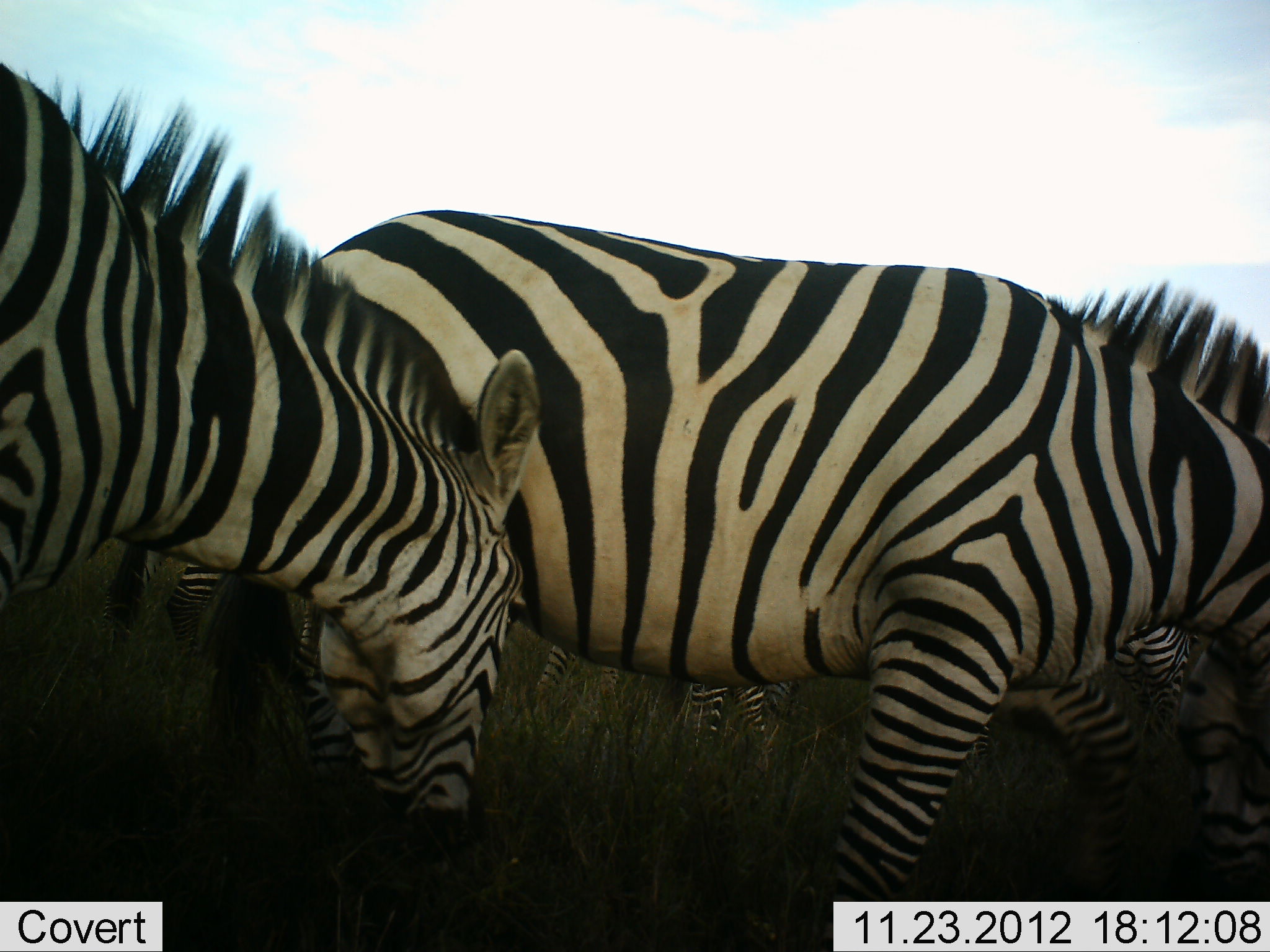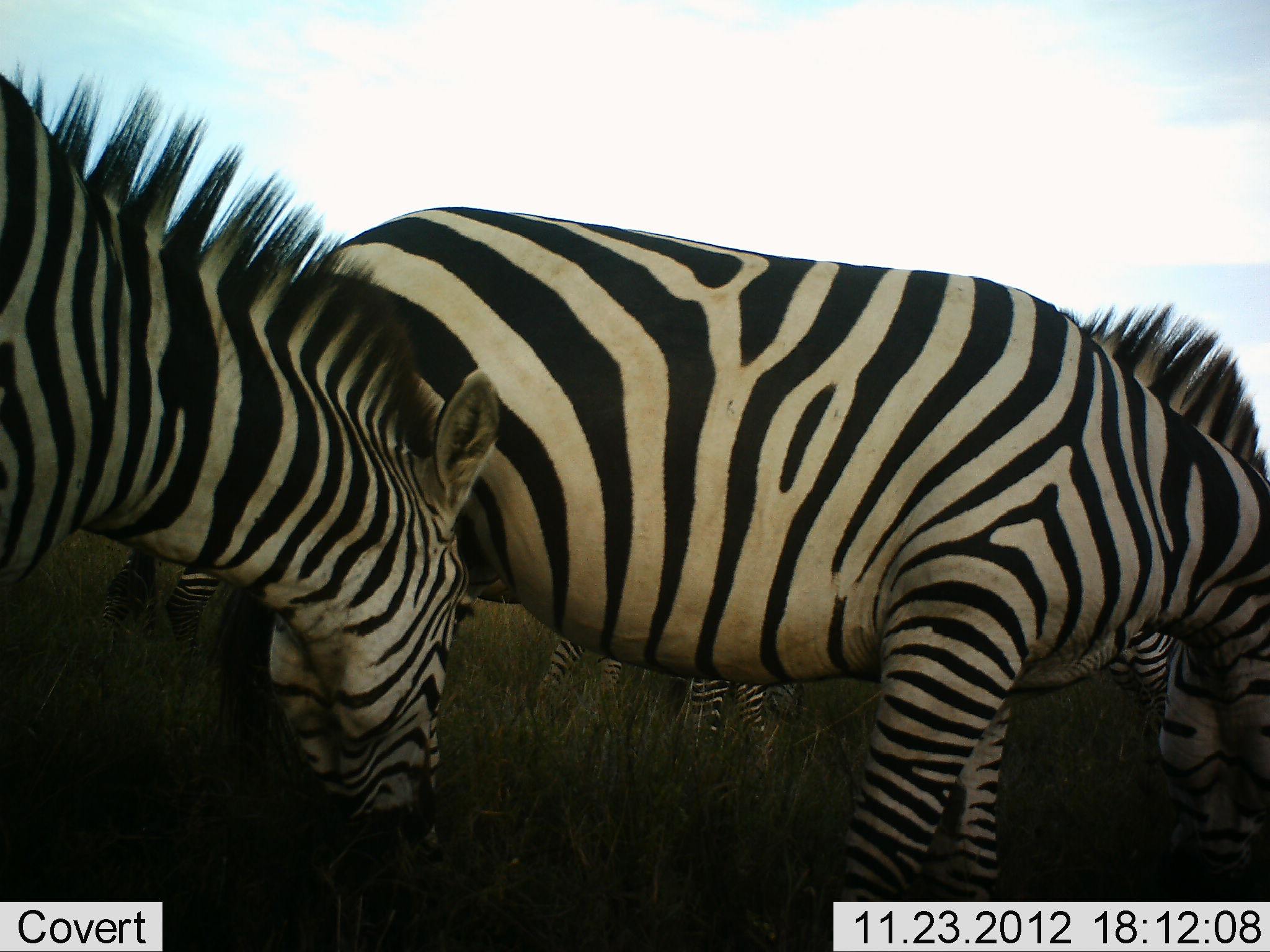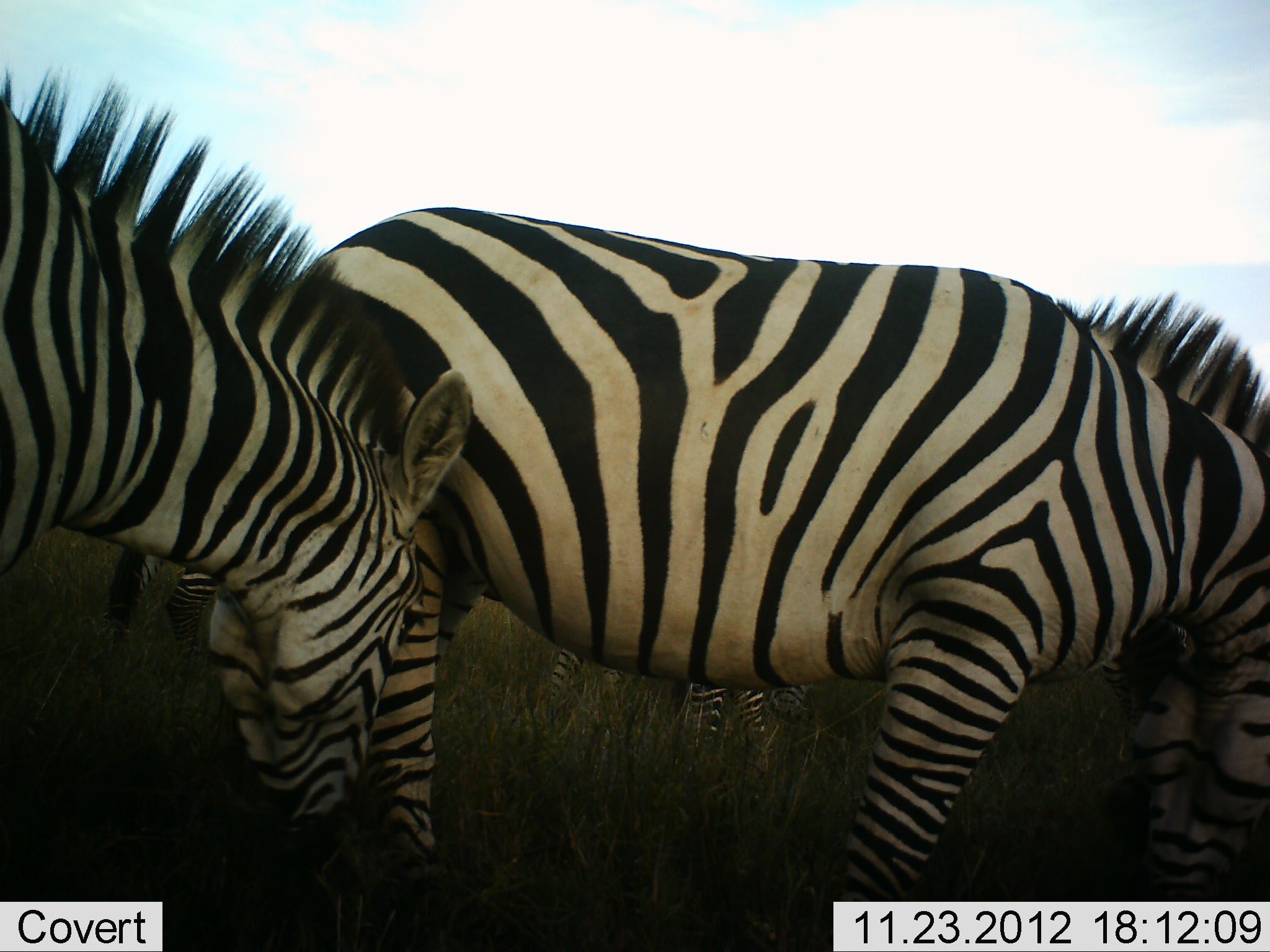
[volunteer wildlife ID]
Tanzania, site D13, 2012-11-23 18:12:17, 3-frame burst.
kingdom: Animalia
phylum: Chordata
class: Mammalia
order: Perissodactyla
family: Equidae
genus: Equus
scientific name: Equus quagga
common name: plains zebra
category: zebra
Zebra (plains zebra) (Equus quagga), count 5. Behavior (volunteer vote fractions): standing 60%, resting 0%, moving 40%, interacting 10%. Young present (vote fraction): 20%. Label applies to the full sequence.